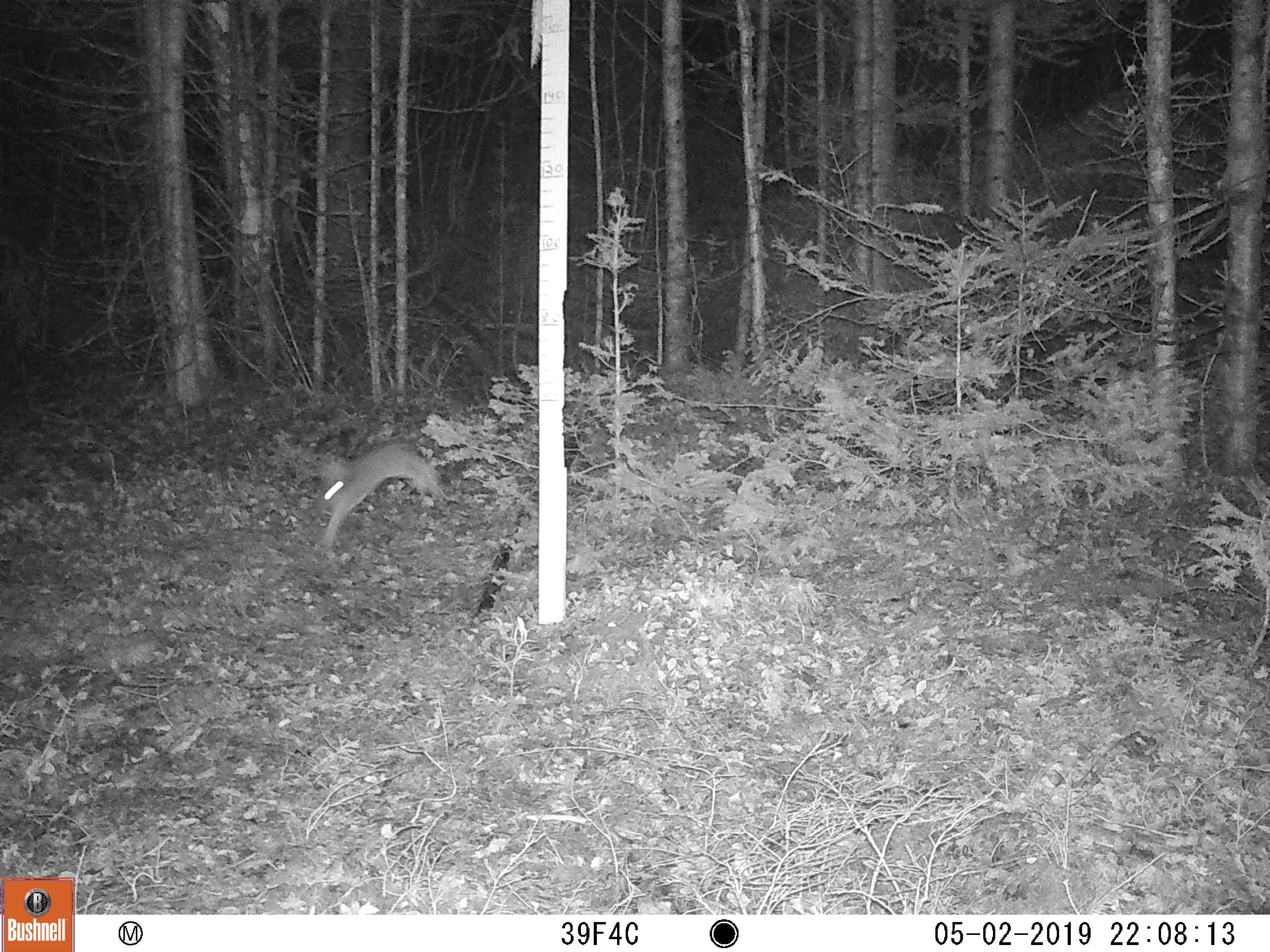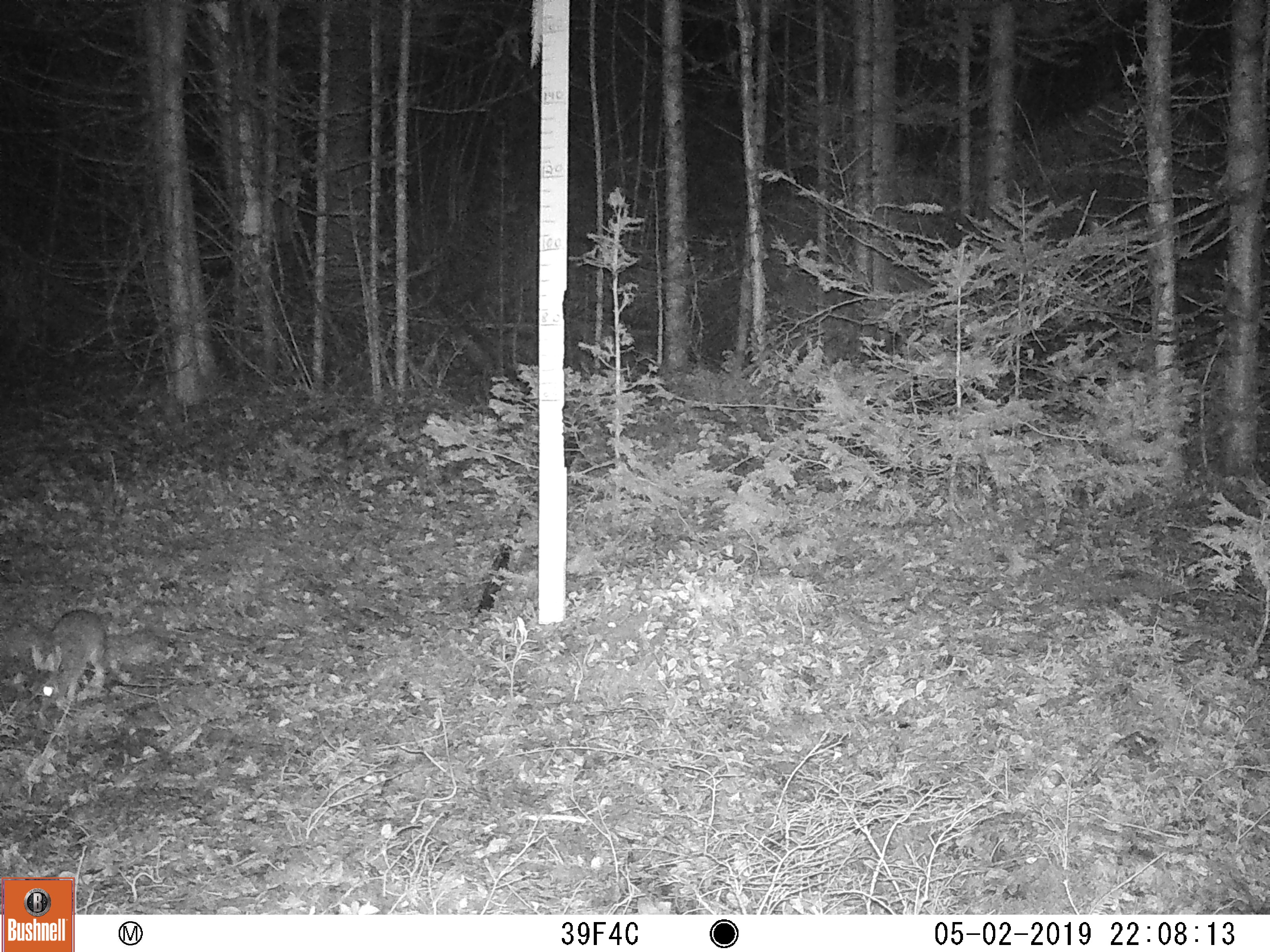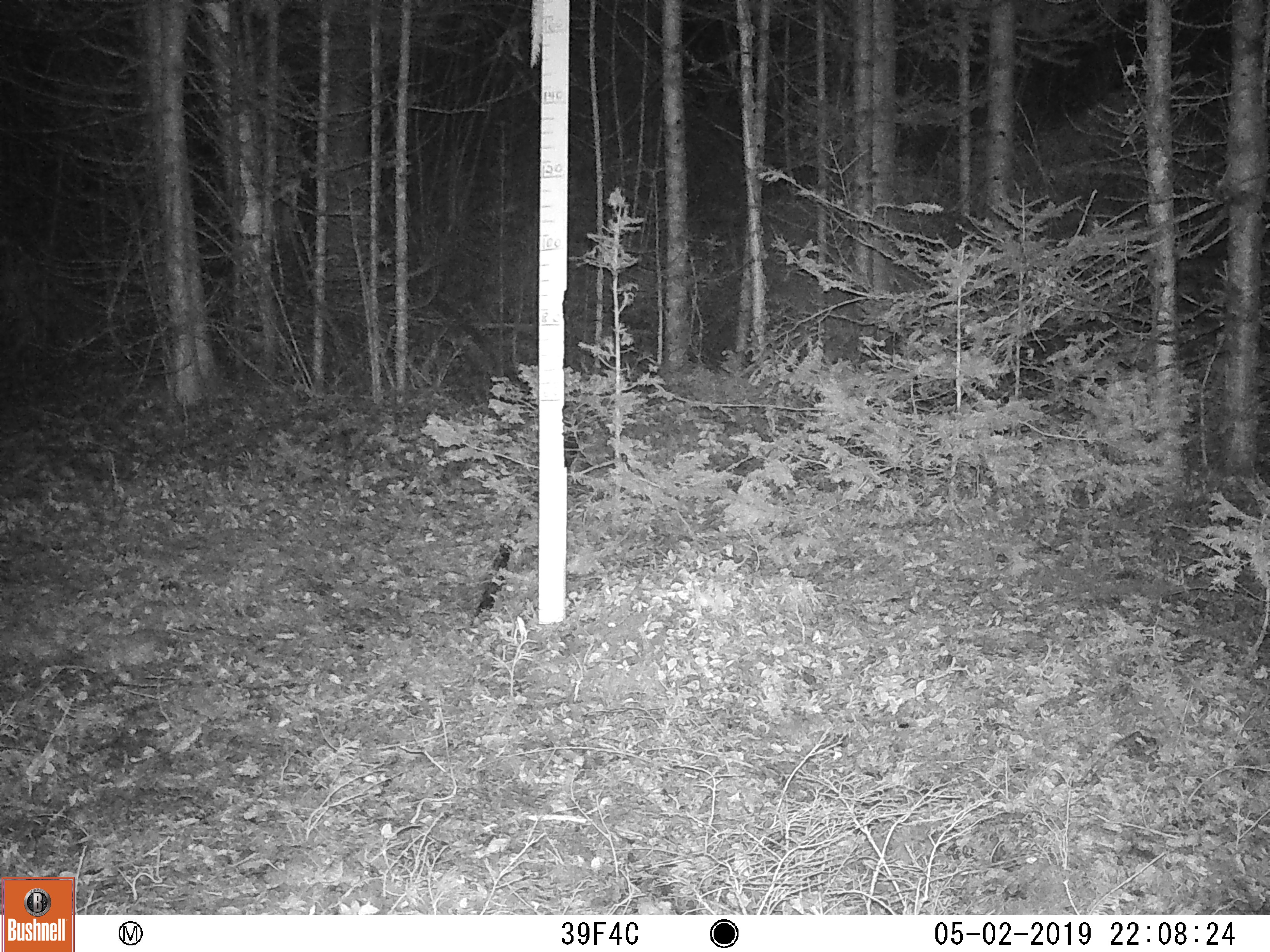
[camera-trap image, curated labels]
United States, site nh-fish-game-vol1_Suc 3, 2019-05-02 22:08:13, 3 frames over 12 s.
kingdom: Animalia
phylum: Chordata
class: Mammalia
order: Lagomorpha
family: Leporidae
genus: Lepus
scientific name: Lepus americanus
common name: snowshoe hare